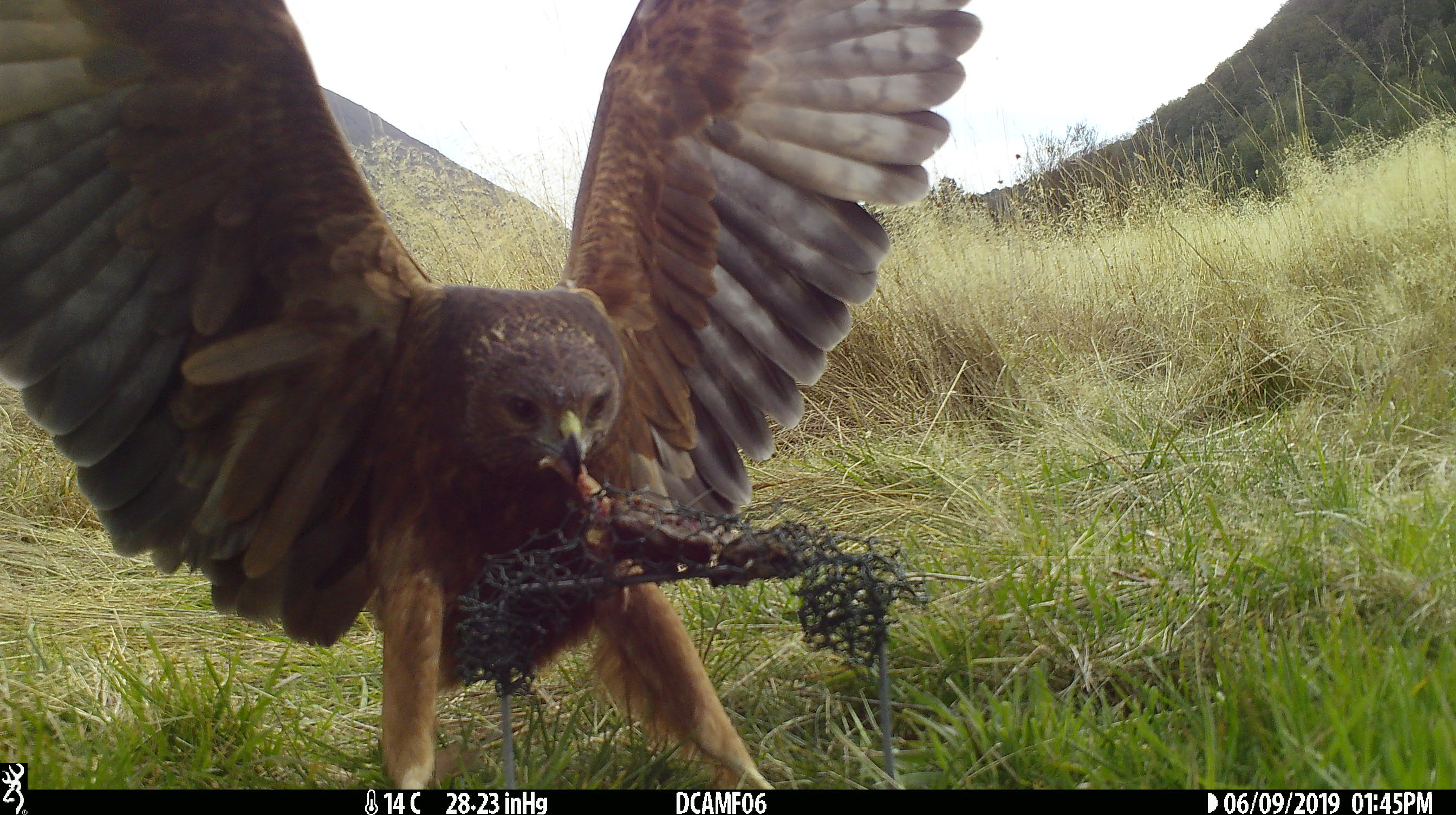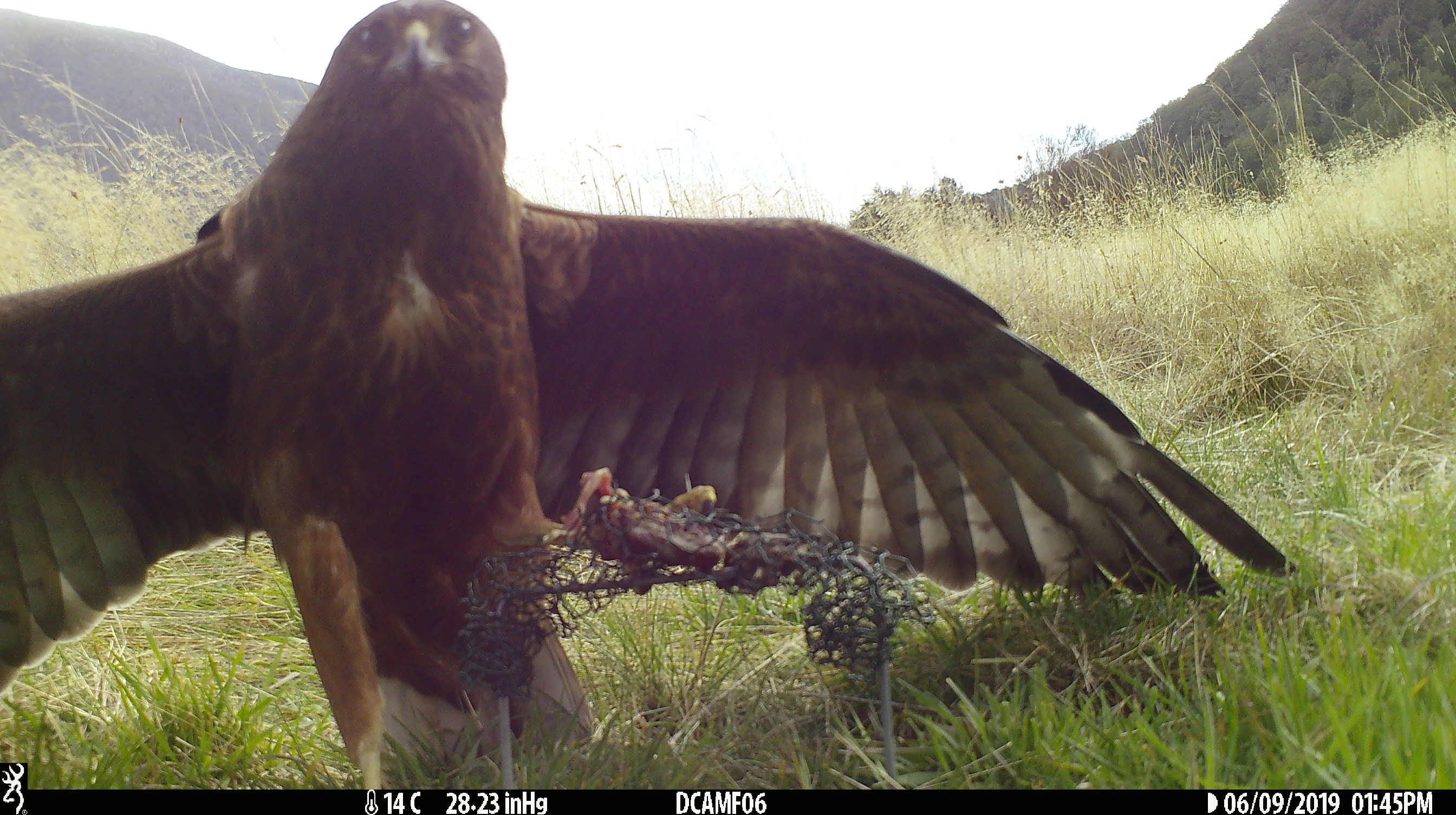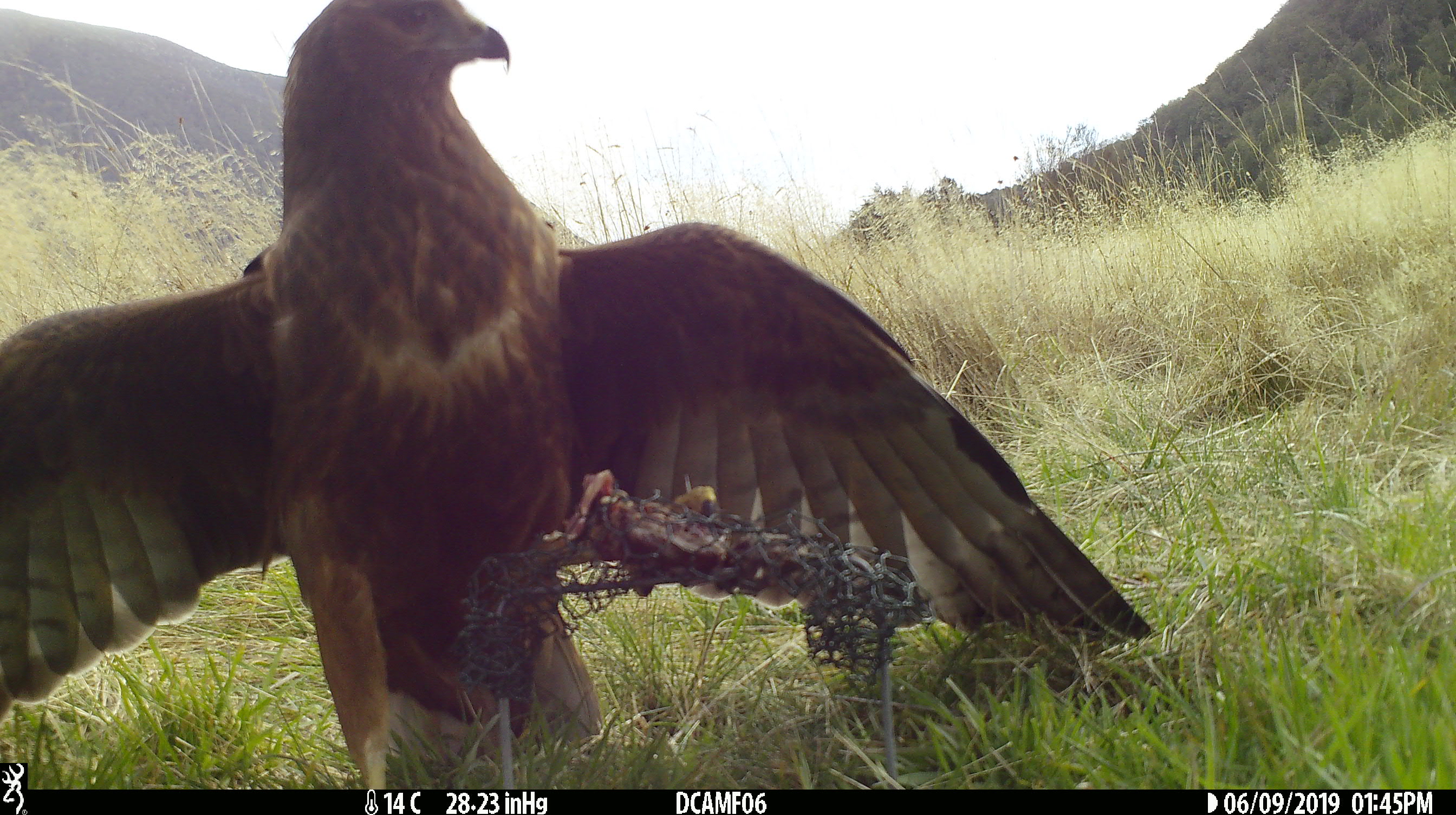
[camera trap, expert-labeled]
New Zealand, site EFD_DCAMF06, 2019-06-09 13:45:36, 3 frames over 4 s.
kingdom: Animalia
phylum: Chordata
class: Aves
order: Accipitriformes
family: Accipitridae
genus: Circus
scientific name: Circus approximans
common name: swamp harrier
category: harrier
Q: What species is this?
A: Harrier (swamp harrier) (Circus approximans).